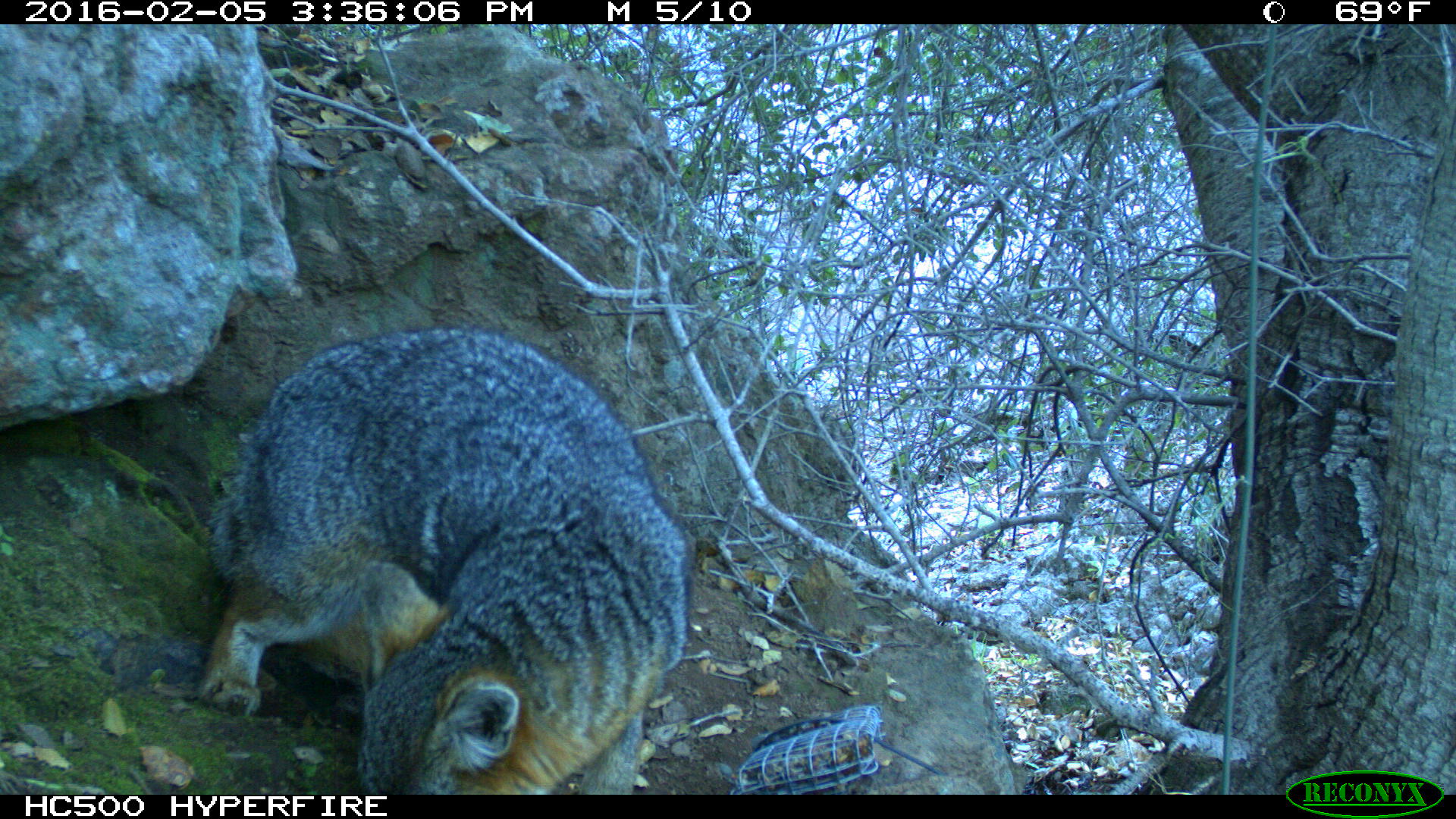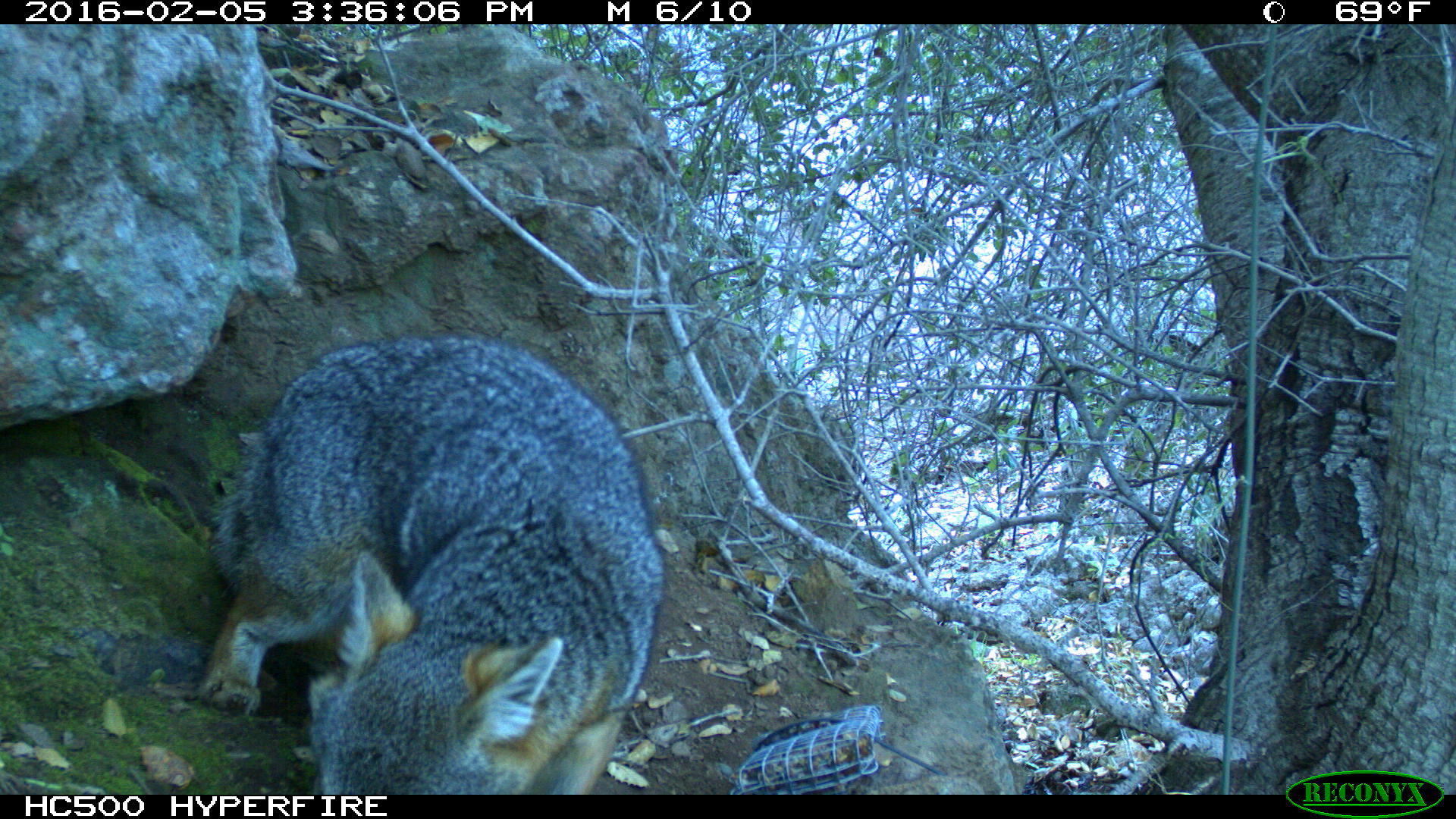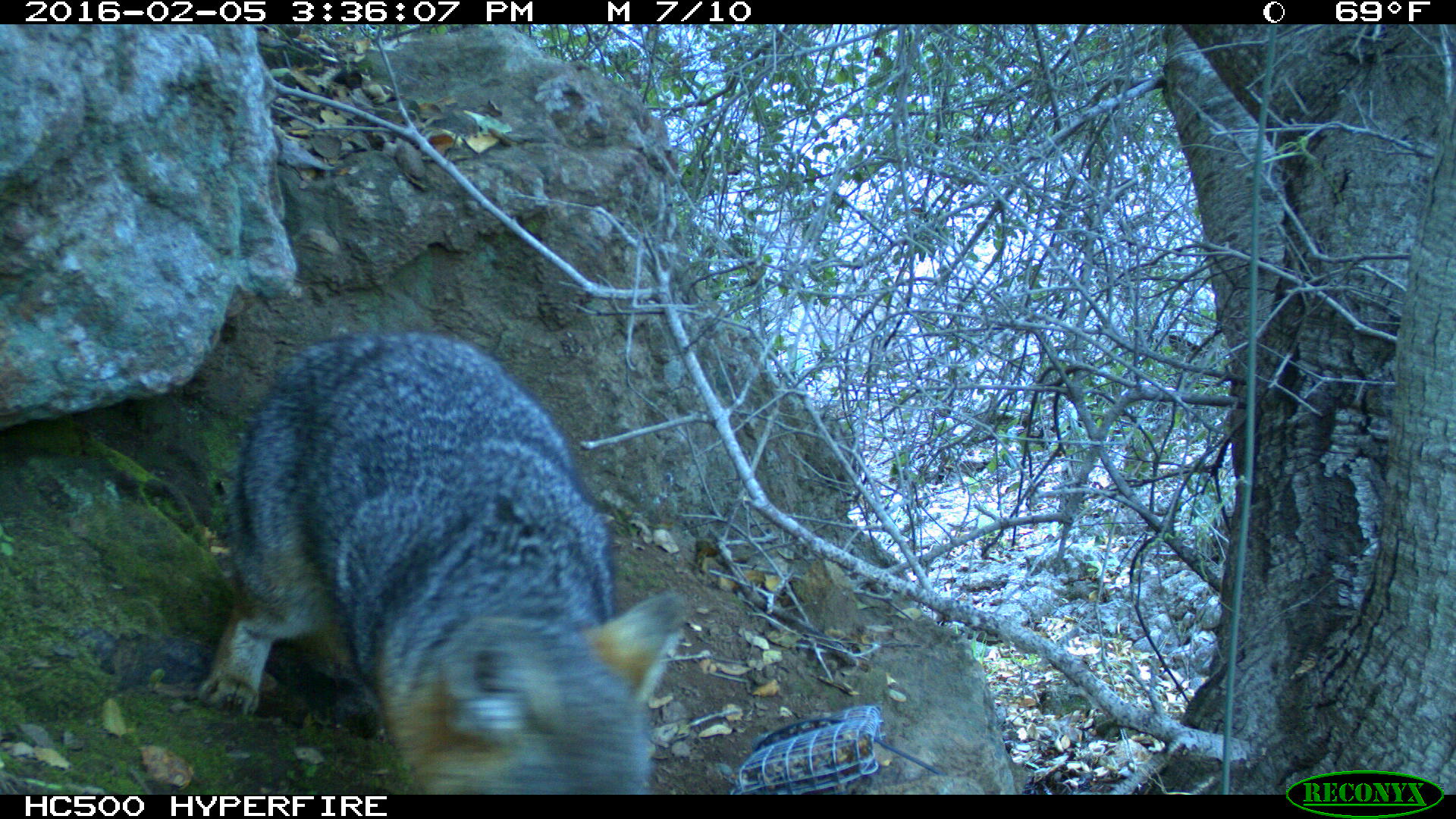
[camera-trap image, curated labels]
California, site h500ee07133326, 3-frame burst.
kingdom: Animalia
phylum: Chordata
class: Mammalia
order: Carnivora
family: Canidae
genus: Urocyon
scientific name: Urocyon littoralis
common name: island fox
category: fox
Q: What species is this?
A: Fox (island fox) (Urocyon littoralis).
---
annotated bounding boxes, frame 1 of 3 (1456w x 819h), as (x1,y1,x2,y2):
fox: (200,326,693,794)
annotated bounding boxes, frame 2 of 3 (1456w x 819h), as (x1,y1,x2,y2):
fox: (195,334,666,795)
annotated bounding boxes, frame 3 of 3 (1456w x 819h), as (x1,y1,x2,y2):
fox: (196,337,698,793)